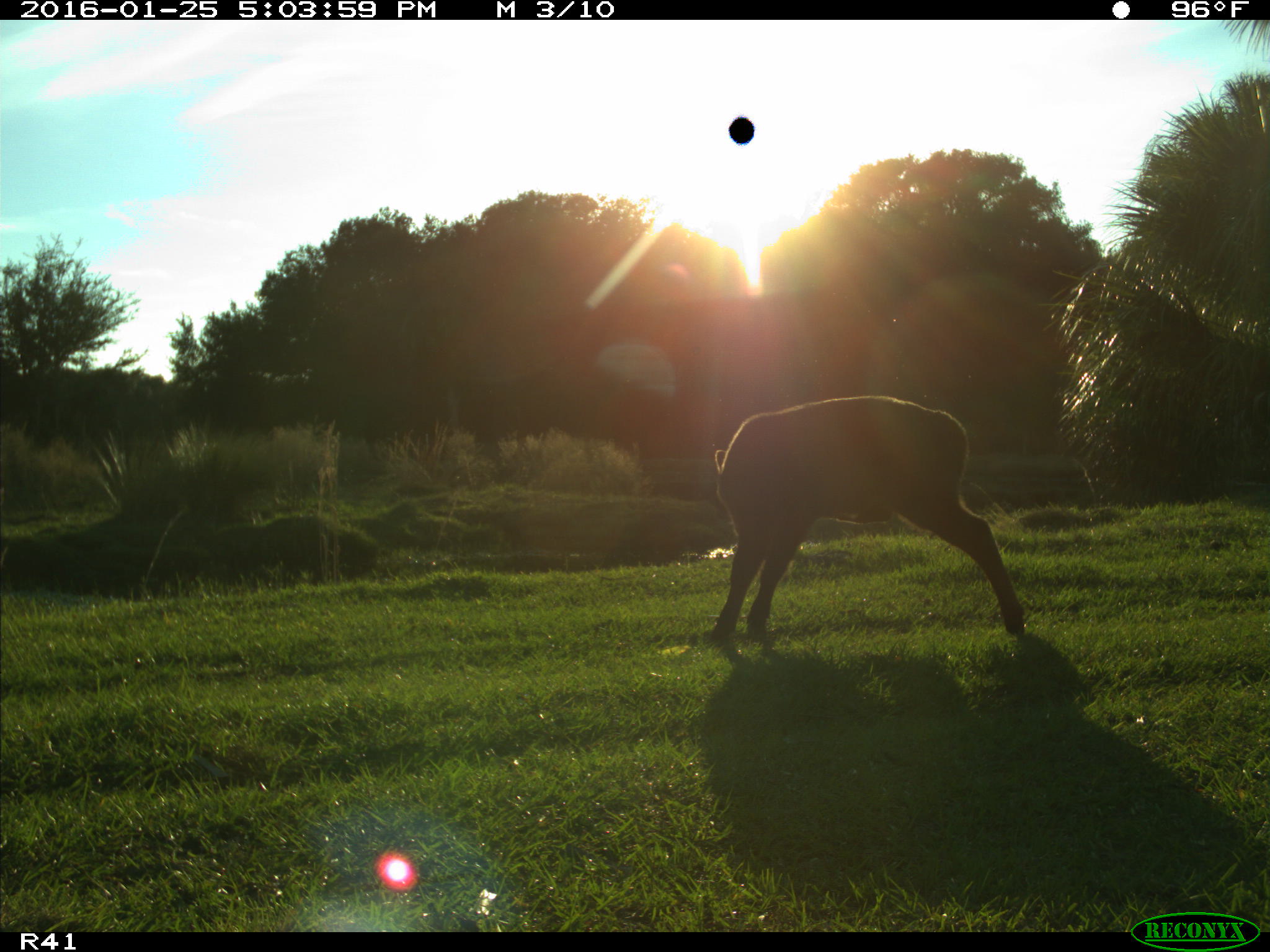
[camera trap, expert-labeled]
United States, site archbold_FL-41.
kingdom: Animalia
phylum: Chordata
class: Mammalia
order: Artiodactyla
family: Bovidae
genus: Bos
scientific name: Bos taurus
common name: domestic cow